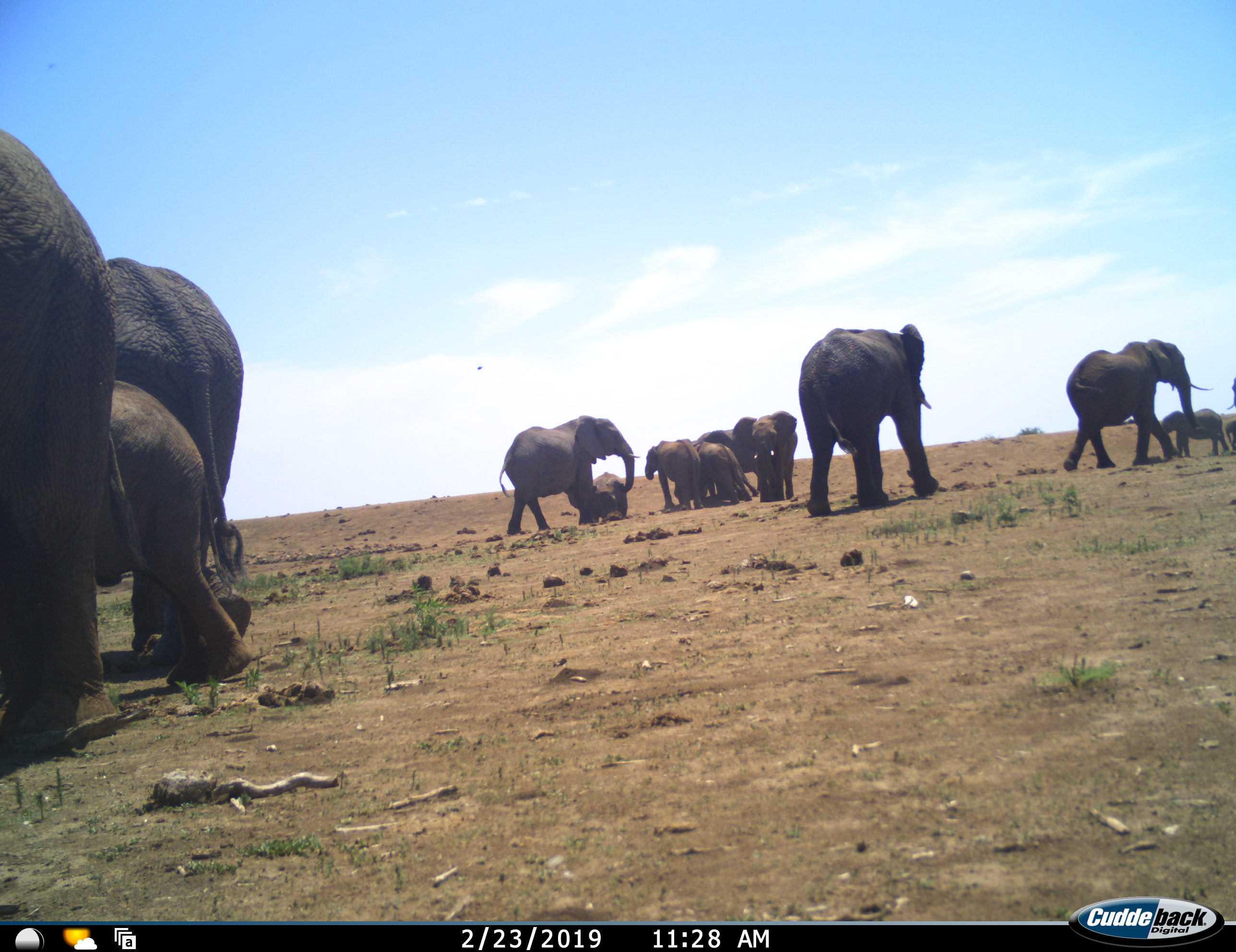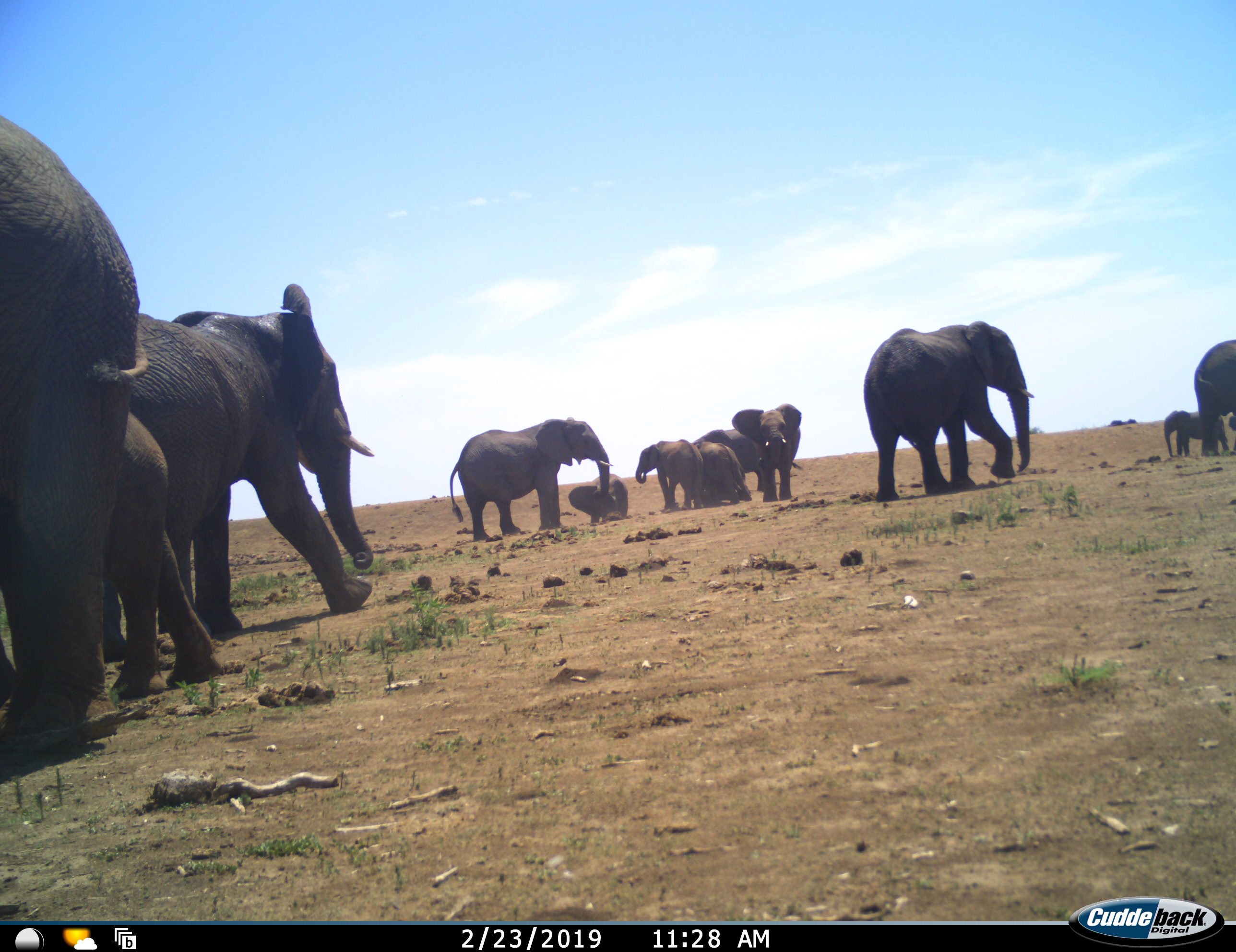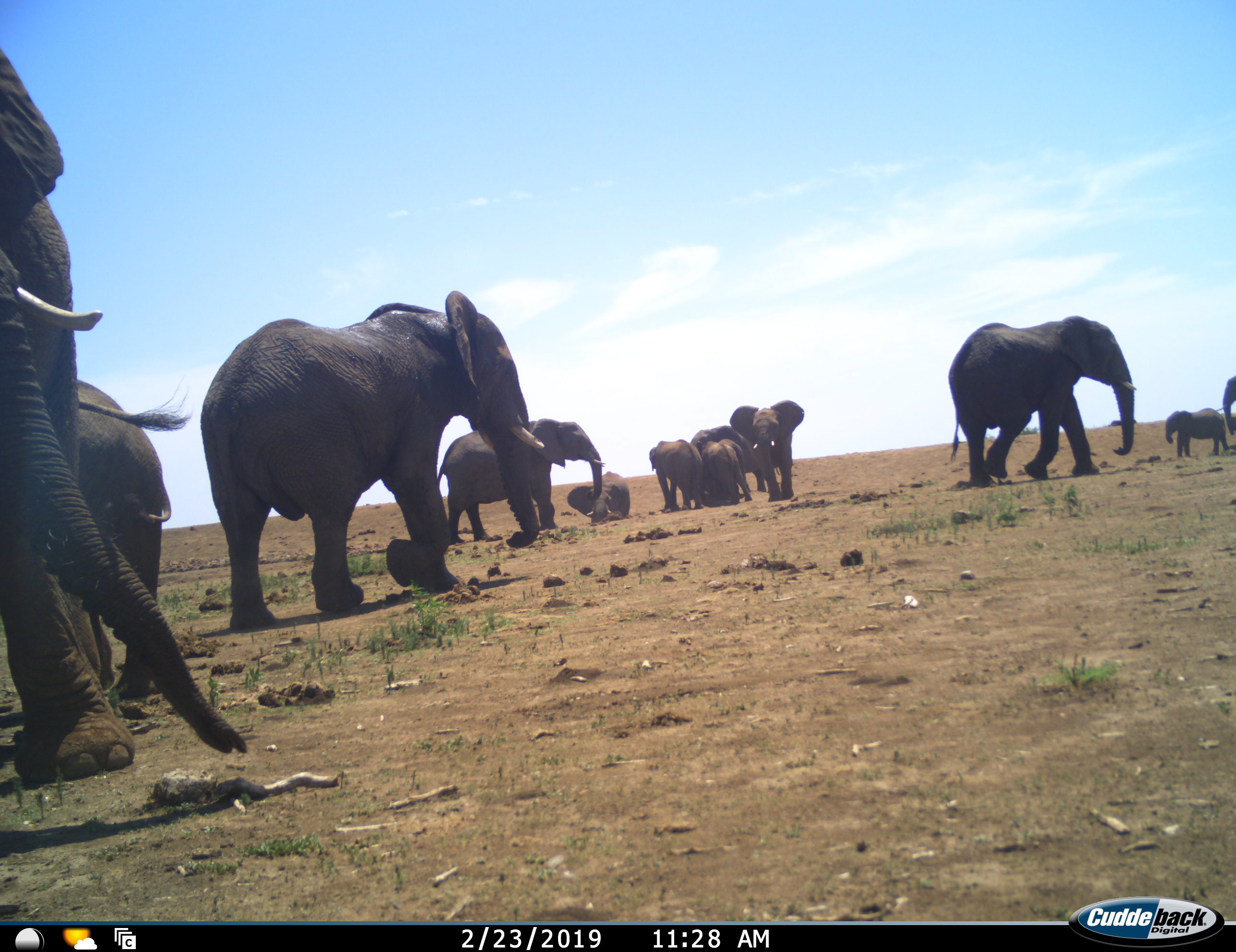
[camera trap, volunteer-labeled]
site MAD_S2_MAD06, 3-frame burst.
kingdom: Animalia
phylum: Chordata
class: Mammalia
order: Proboscidea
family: Elephantidae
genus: Loxodonta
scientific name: Loxodonta africana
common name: african bush elephant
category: elephant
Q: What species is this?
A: Elephant (african bush elephant) (Loxodonta africana).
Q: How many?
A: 11-50.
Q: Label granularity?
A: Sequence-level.